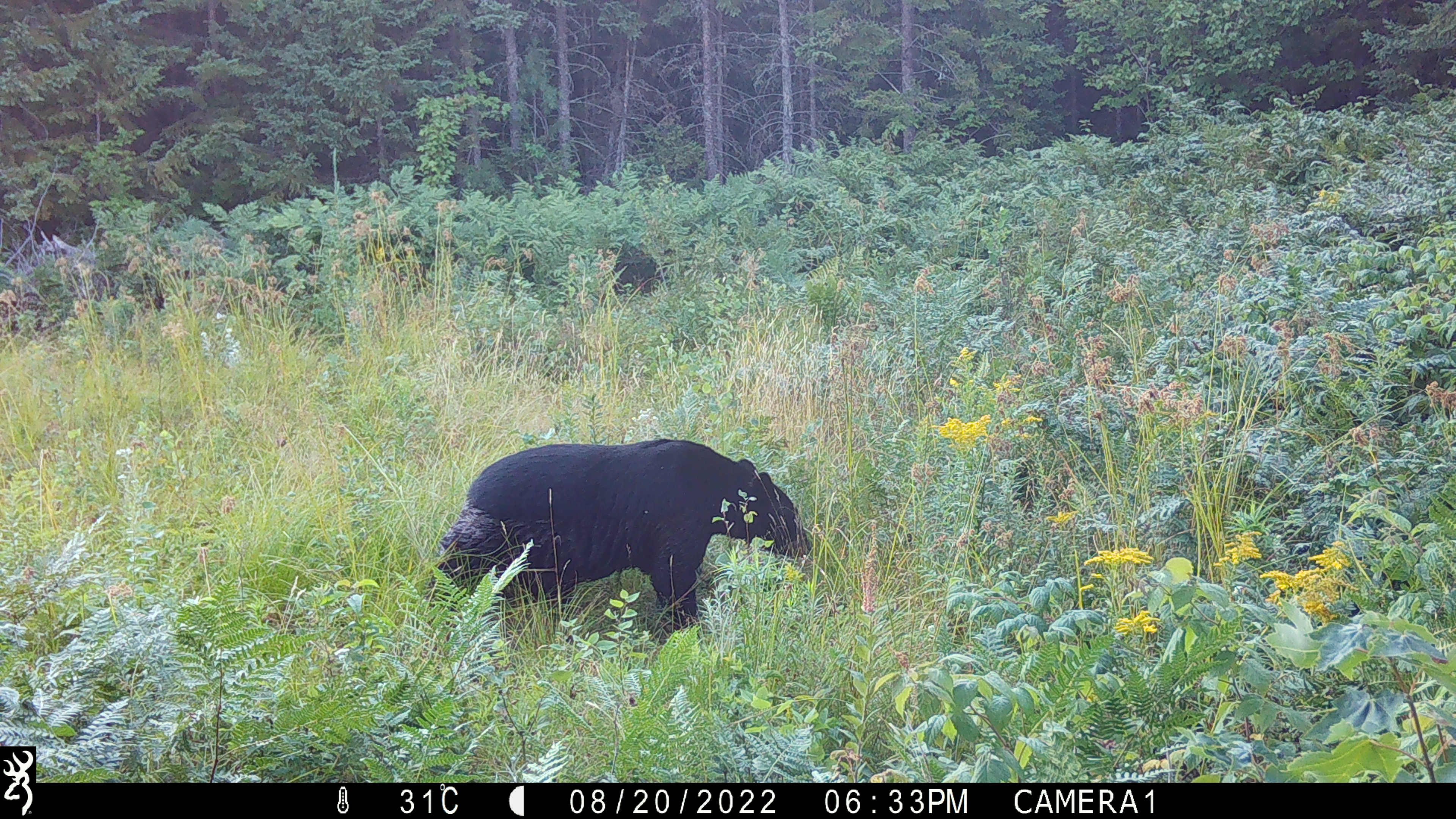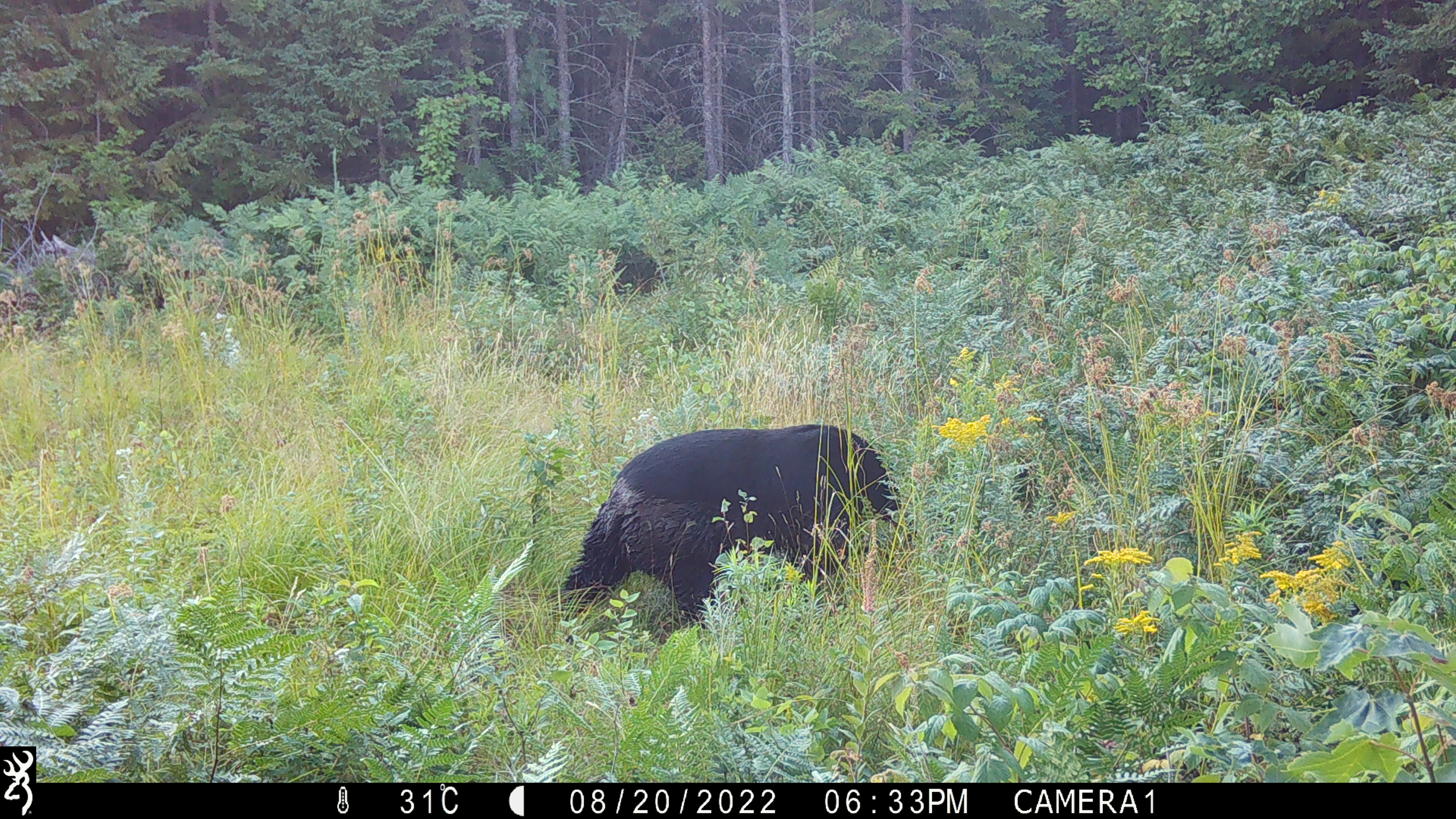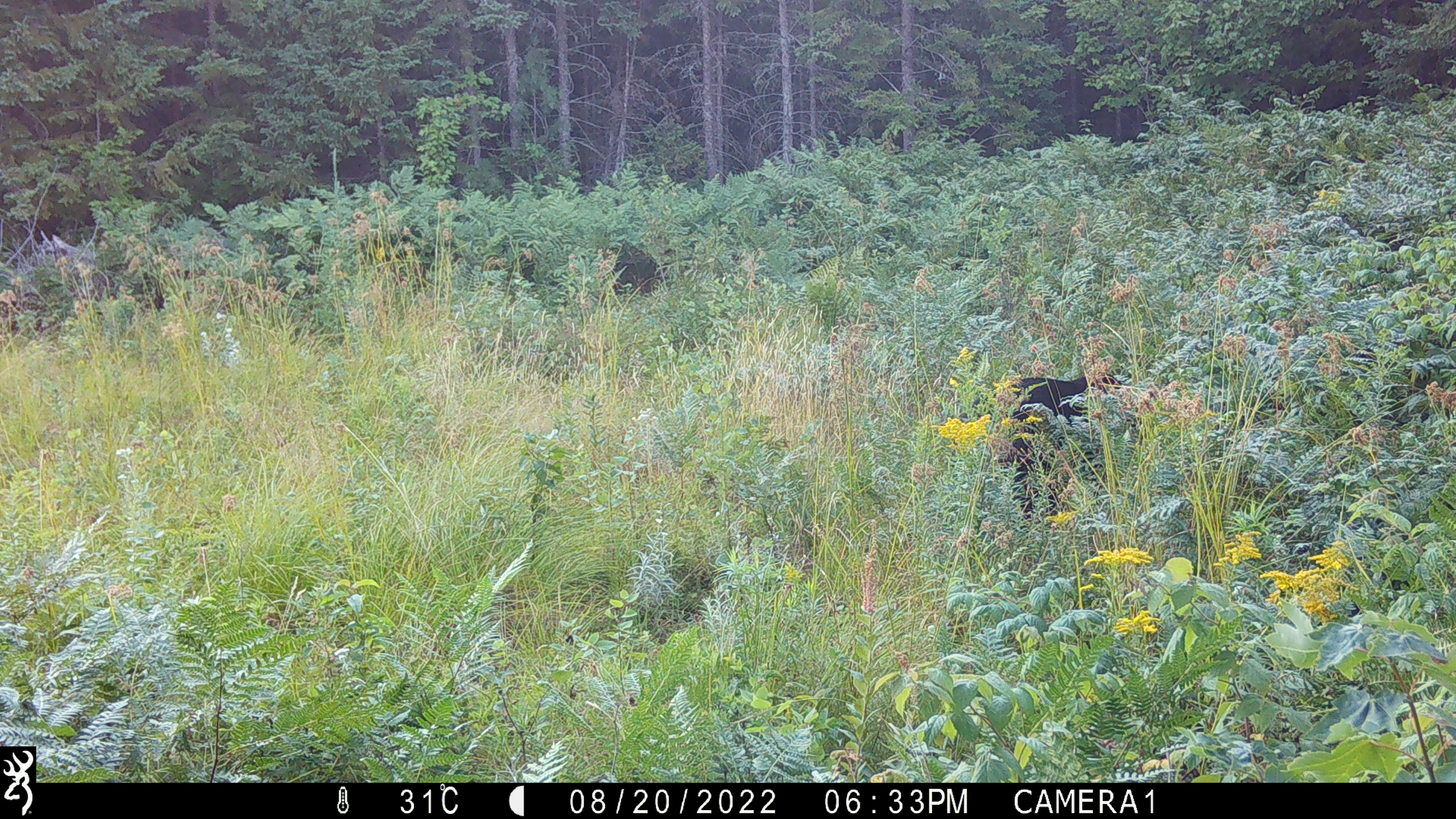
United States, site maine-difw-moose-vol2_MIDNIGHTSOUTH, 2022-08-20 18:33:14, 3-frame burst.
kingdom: Animalia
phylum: Chordata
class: Mammalia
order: Carnivora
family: Ursidae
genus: Ursus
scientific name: Ursus americanus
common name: black bear